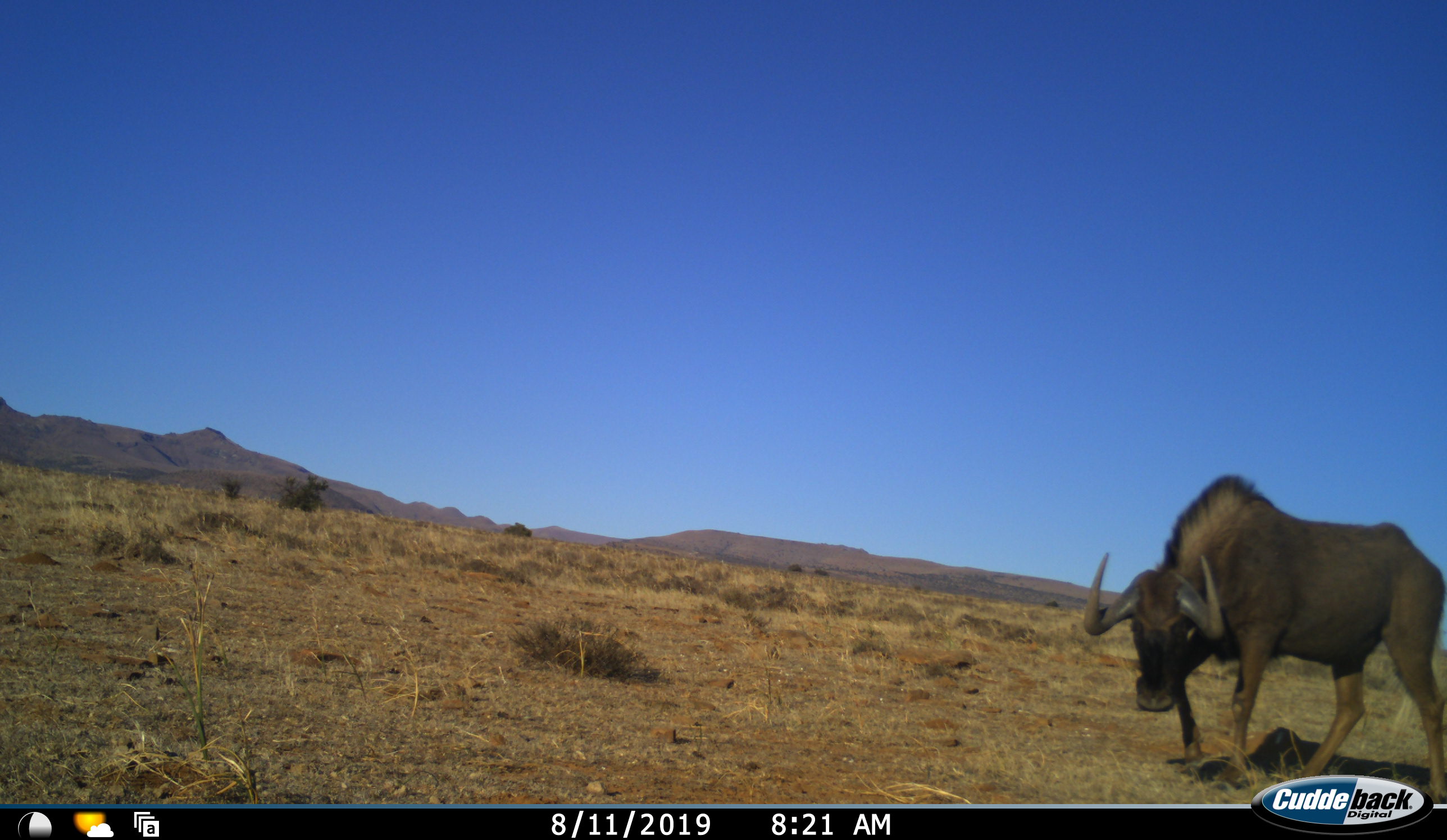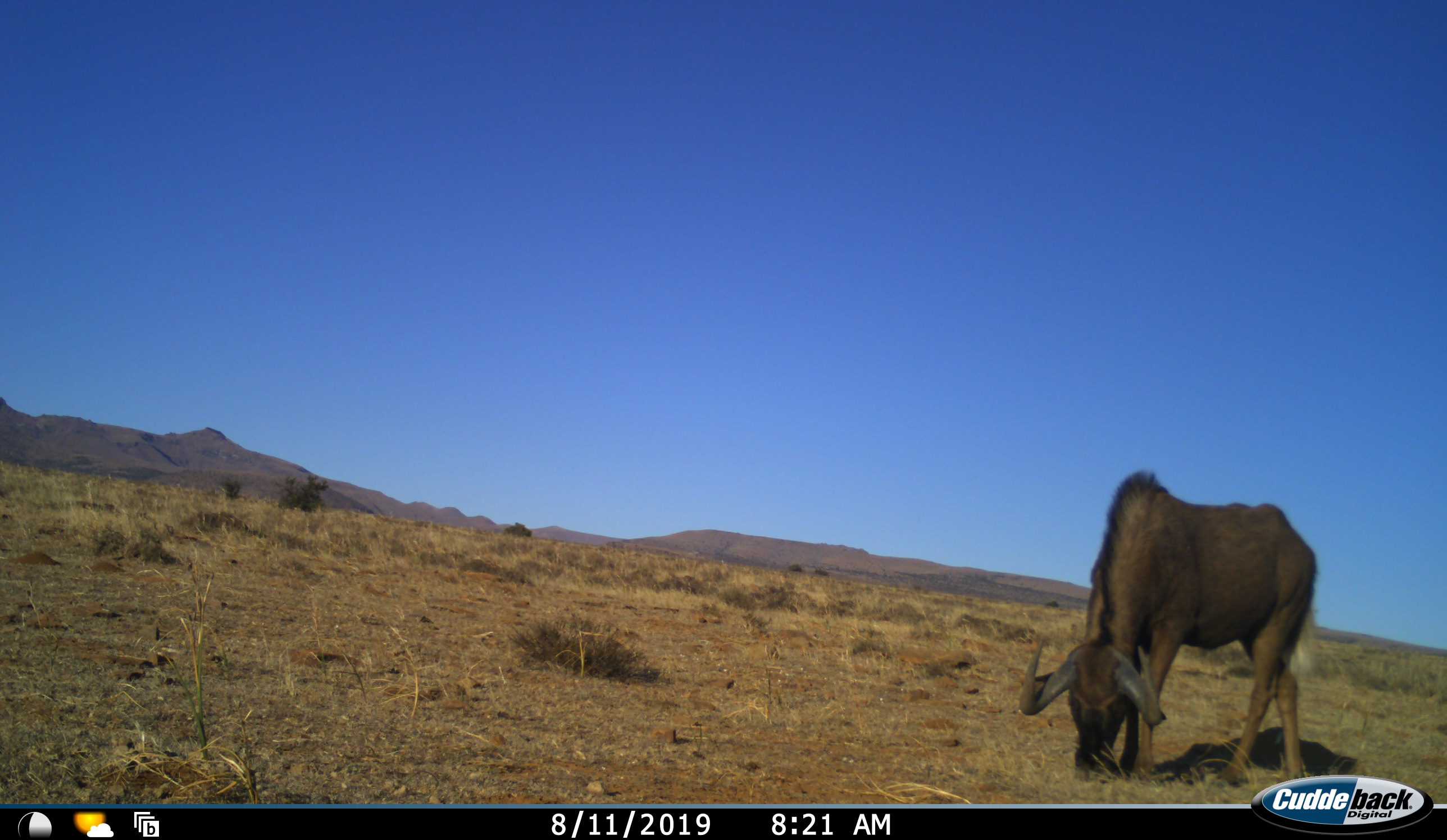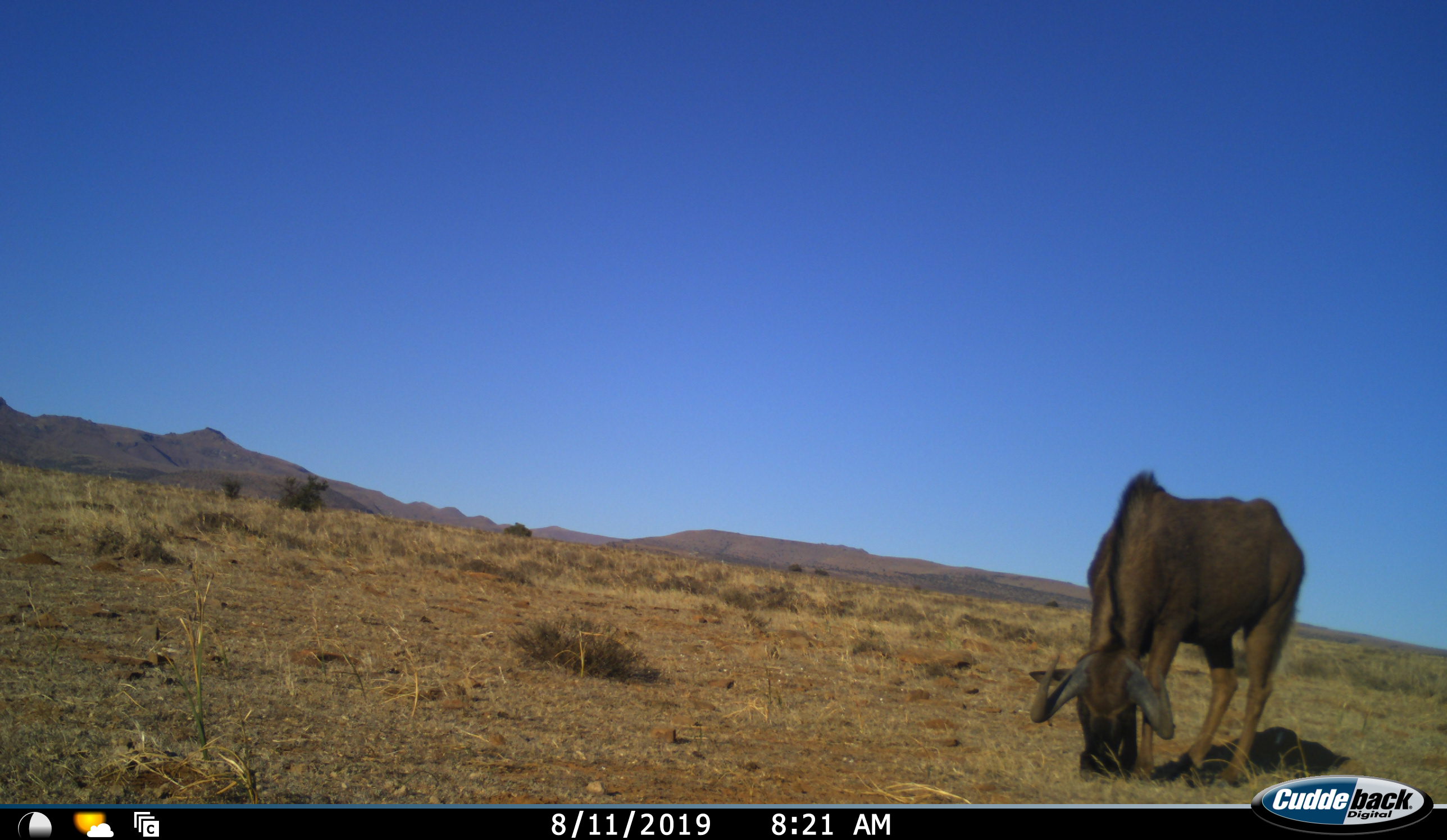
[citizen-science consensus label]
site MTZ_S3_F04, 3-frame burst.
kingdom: Animalia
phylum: Chordata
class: Mammalia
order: Artiodactyla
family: Bovidae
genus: Connochaetes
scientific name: Connochaetes gnou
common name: black wildebeest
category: wildebeestblack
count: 1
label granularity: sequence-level